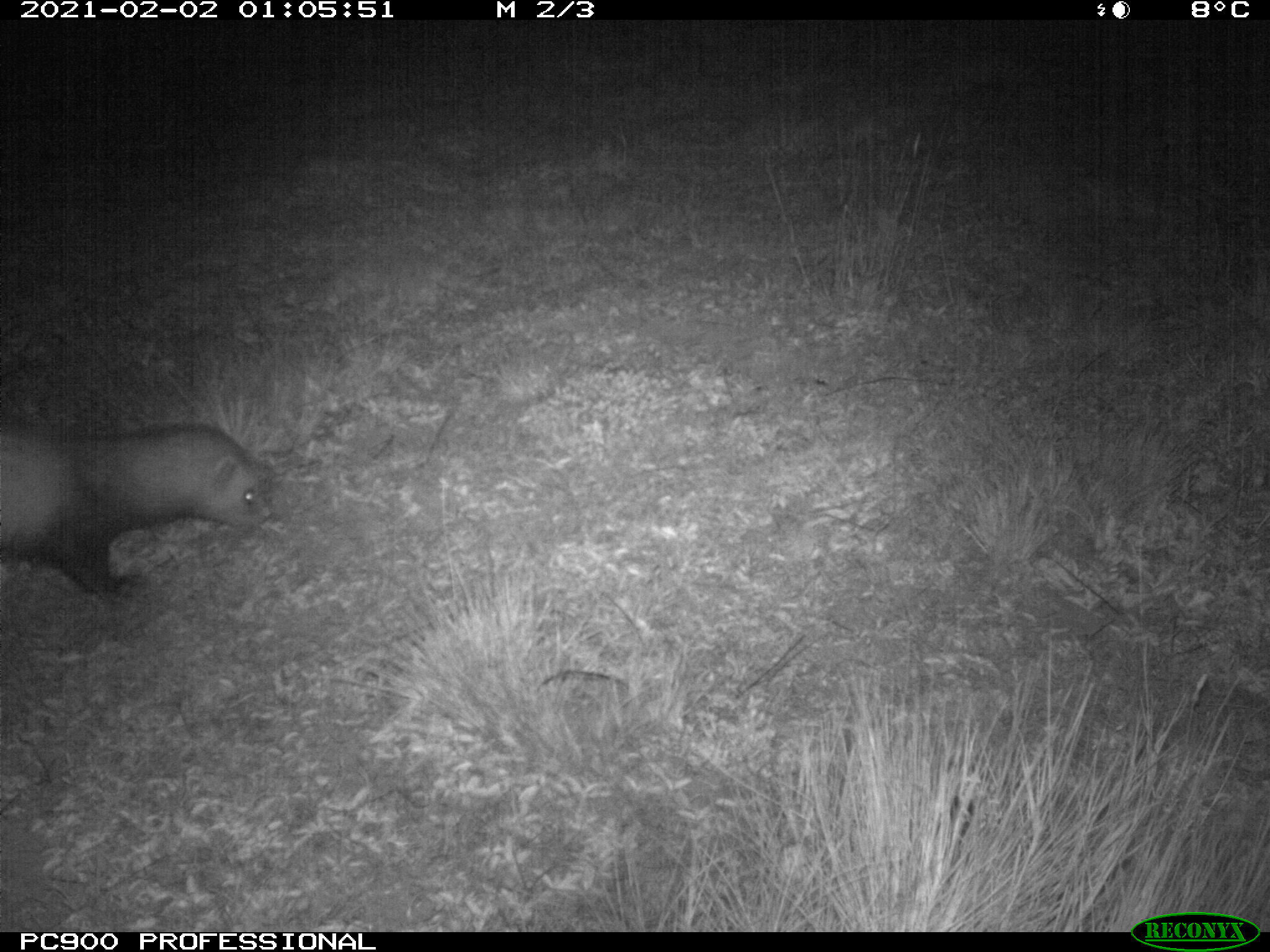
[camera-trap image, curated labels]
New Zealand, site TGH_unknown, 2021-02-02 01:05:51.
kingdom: Animalia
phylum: Chordata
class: Mammalia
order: Carnivora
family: Mustelidae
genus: Mustela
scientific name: Mustela furo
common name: ferret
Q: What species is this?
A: Ferret (Mustela furo).